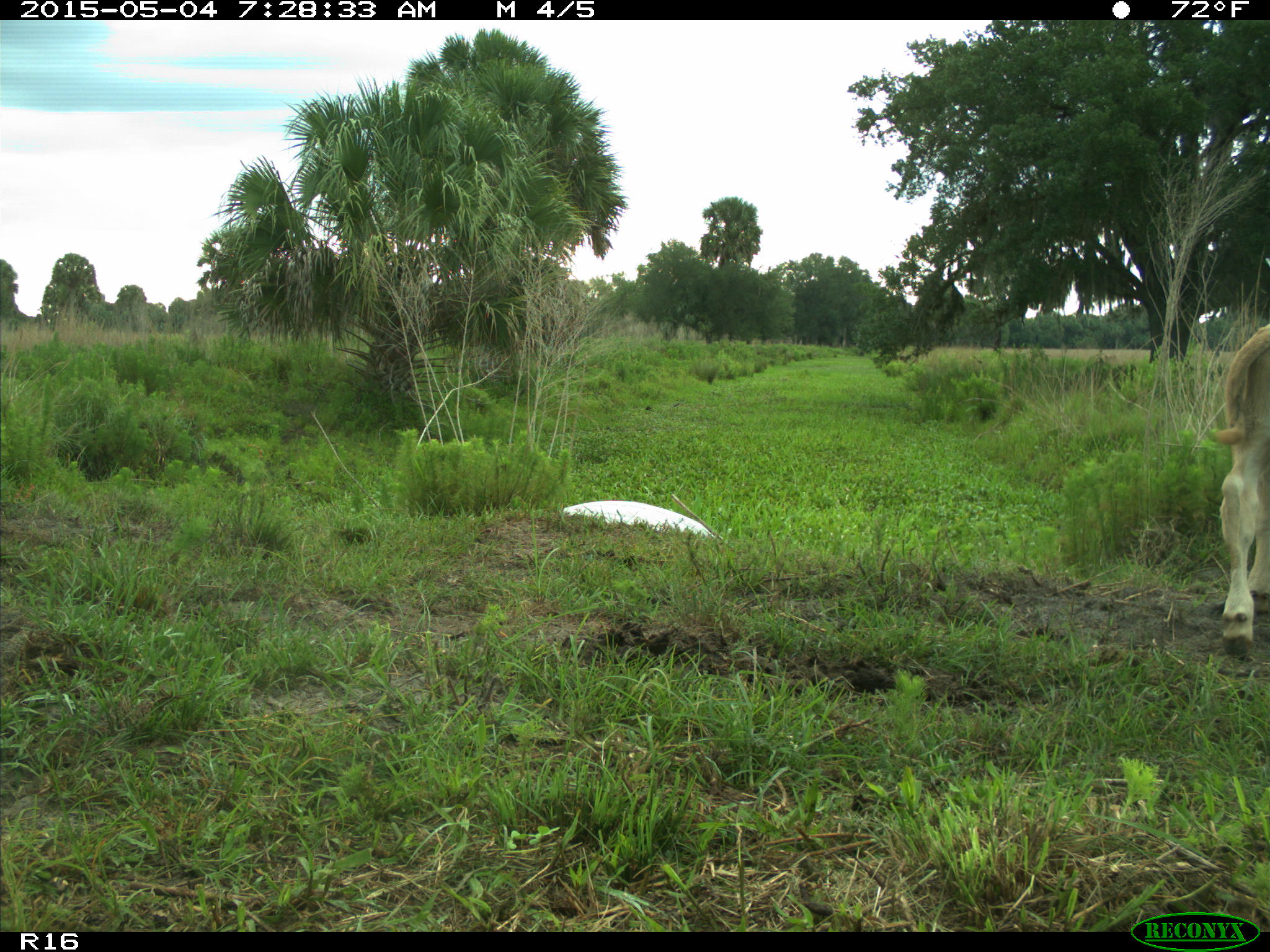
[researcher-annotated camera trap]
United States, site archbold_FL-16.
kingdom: Animalia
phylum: Chordata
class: Mammalia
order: Artiodactyla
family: Bovidae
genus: Bos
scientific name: Bos taurus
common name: domestic cow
Bos taurus (domestic cow).